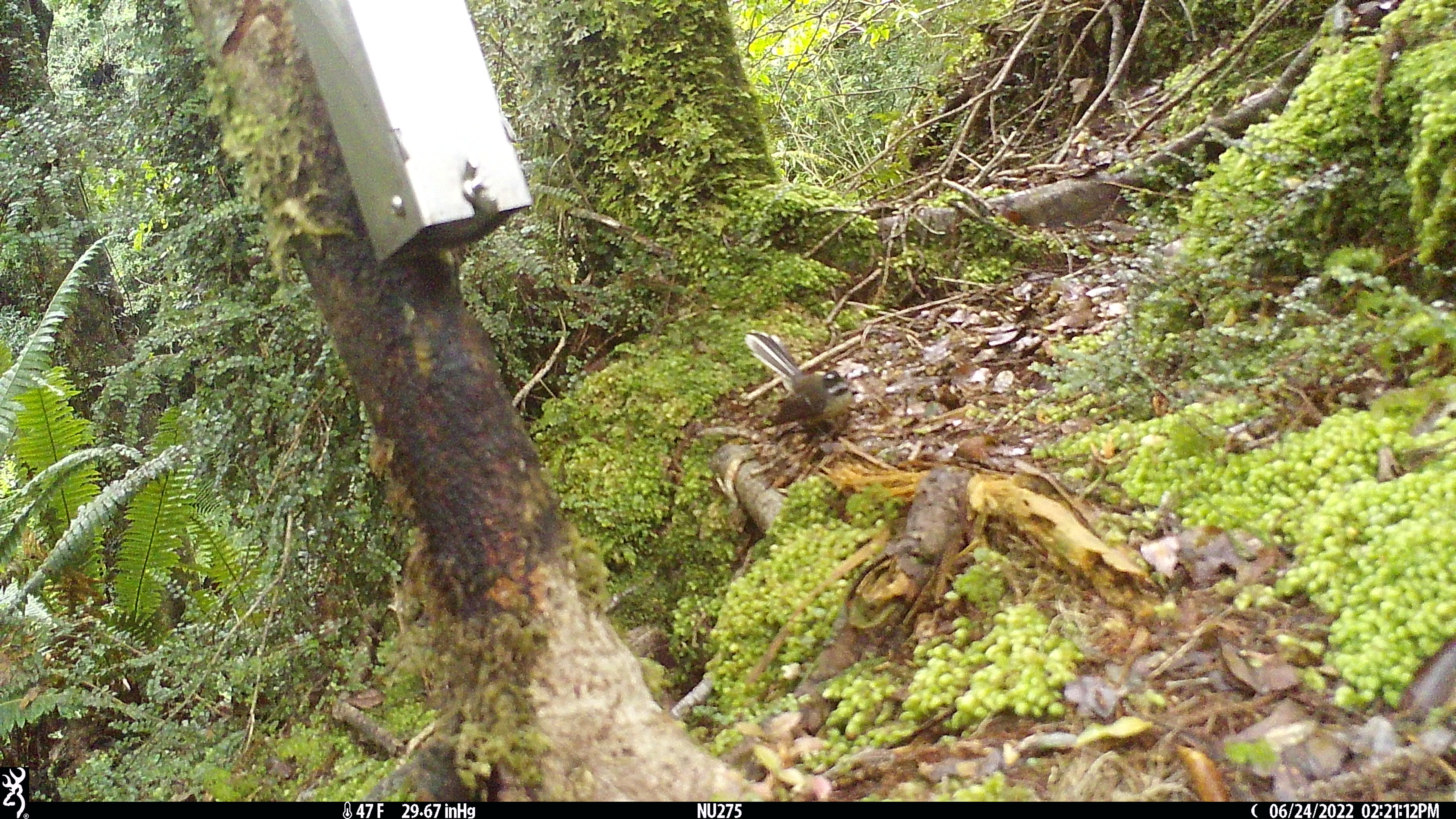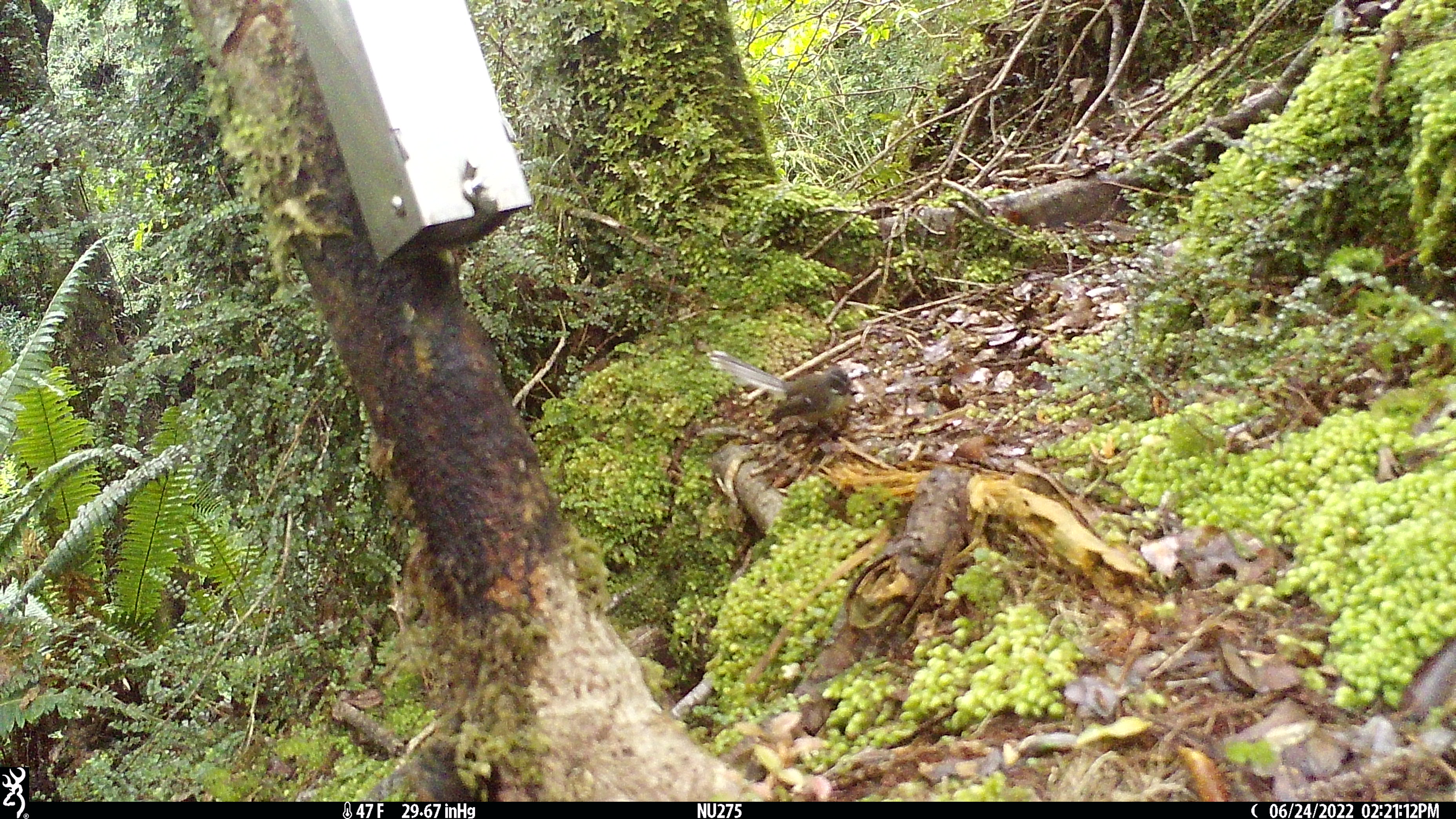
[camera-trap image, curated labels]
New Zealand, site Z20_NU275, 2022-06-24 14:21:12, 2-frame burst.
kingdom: Animalia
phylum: Chordata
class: Aves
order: Passeriformes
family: Rhipiduridae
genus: Rhipidura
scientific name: Rhipidura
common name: fantails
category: fantail